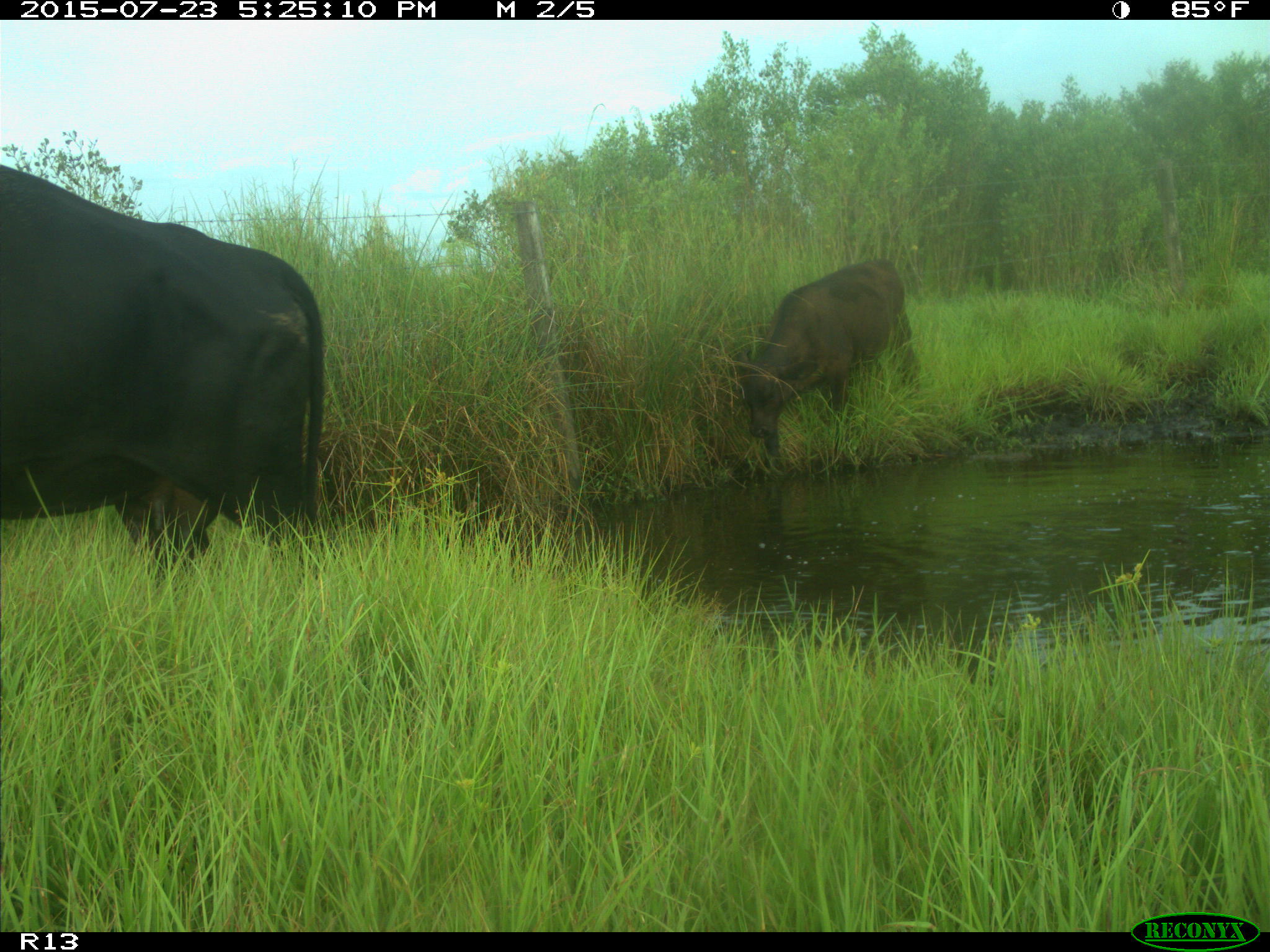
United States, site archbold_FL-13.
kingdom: Animalia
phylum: Chordata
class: Mammalia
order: Artiodactyla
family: Bovidae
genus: Bos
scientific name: Bos taurus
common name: domestic cow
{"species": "Bos taurus (domestic cow)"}